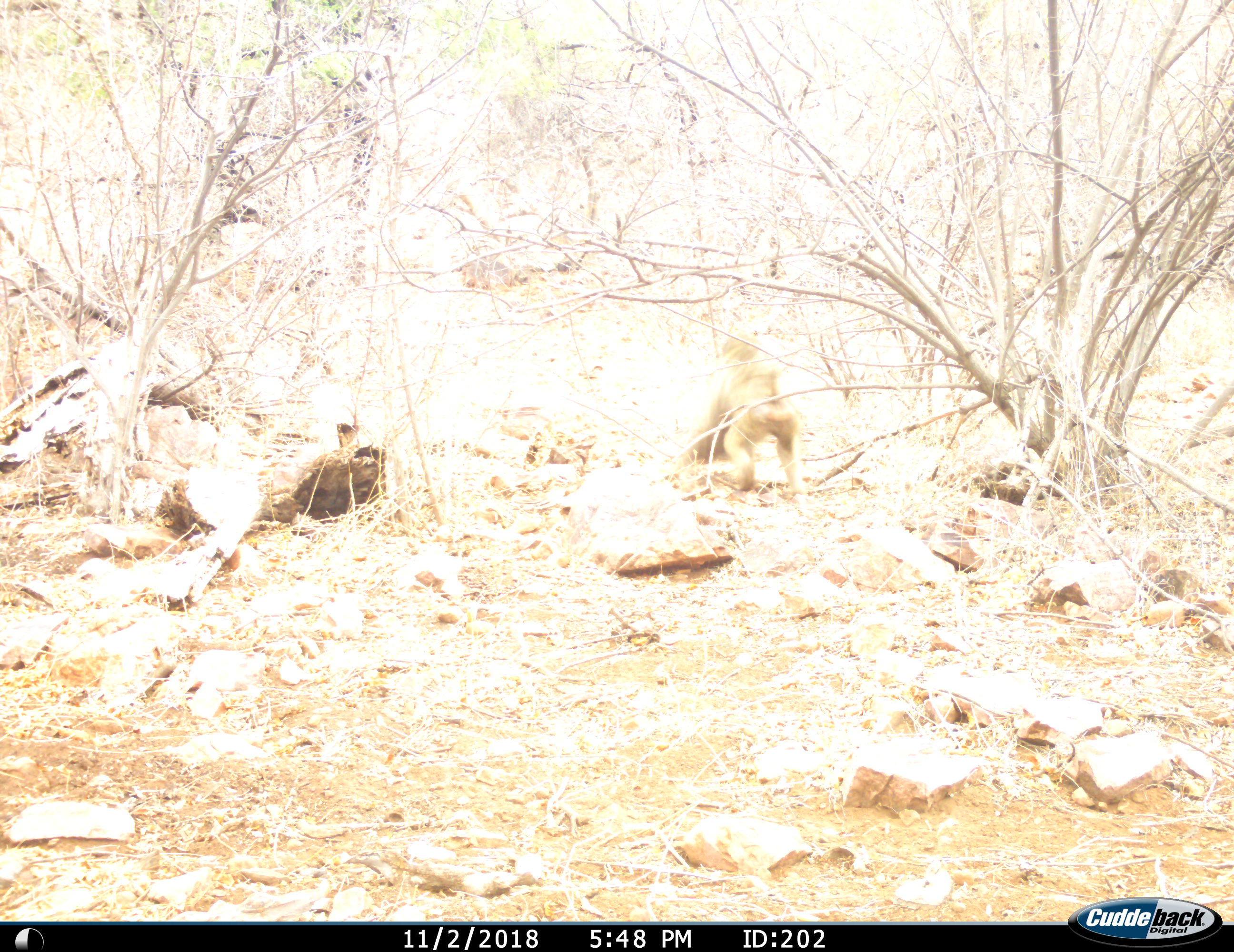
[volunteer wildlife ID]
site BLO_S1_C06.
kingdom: Animalia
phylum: Chordata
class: Mammalia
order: Primates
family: Cercopithecidae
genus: Papio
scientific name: Papio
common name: baboon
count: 1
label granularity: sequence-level